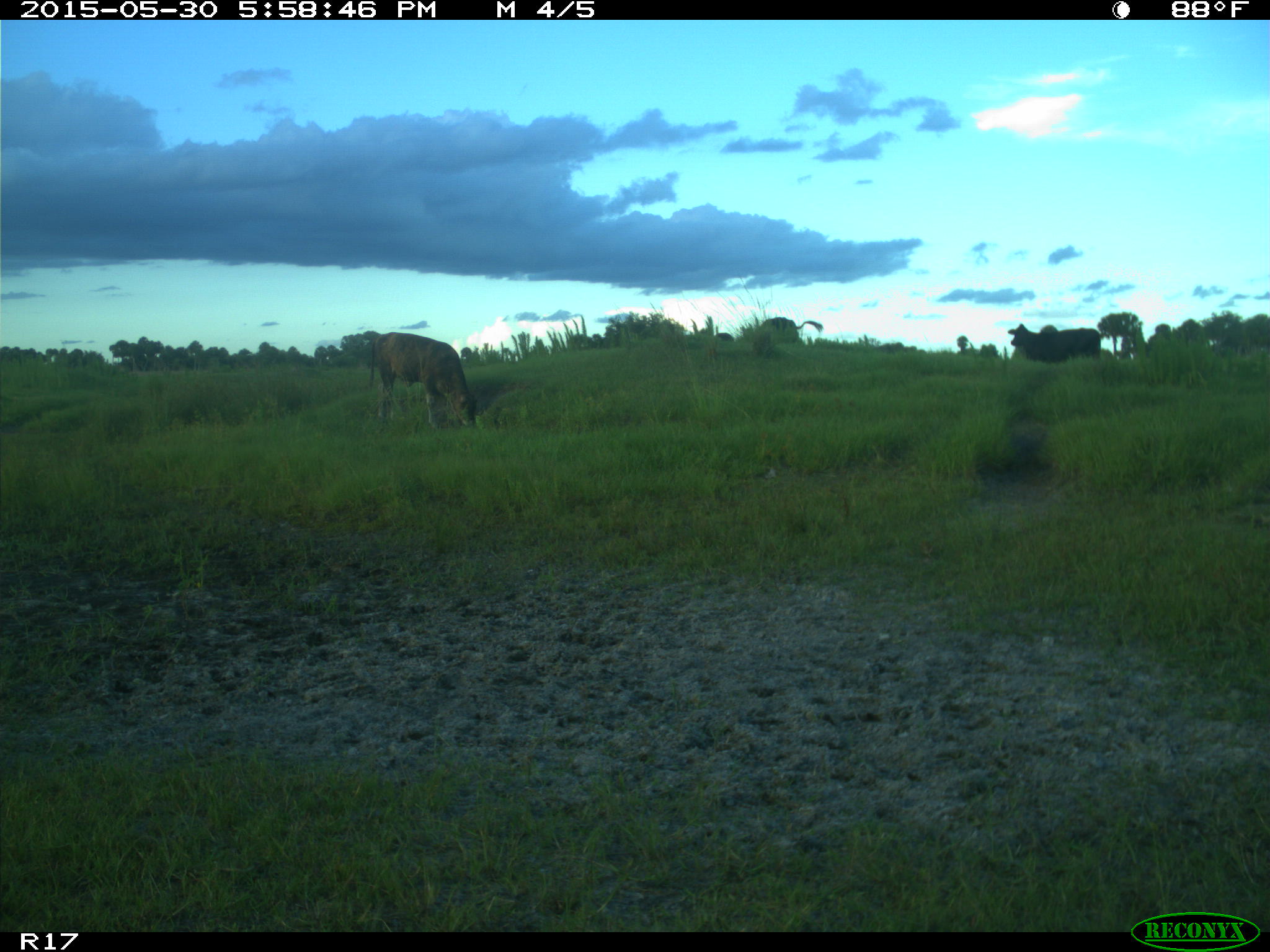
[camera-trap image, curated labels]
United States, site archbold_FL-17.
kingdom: Animalia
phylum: Chordata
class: Mammalia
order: Artiodactyla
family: Bovidae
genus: Bos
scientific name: Bos taurus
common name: domestic cow